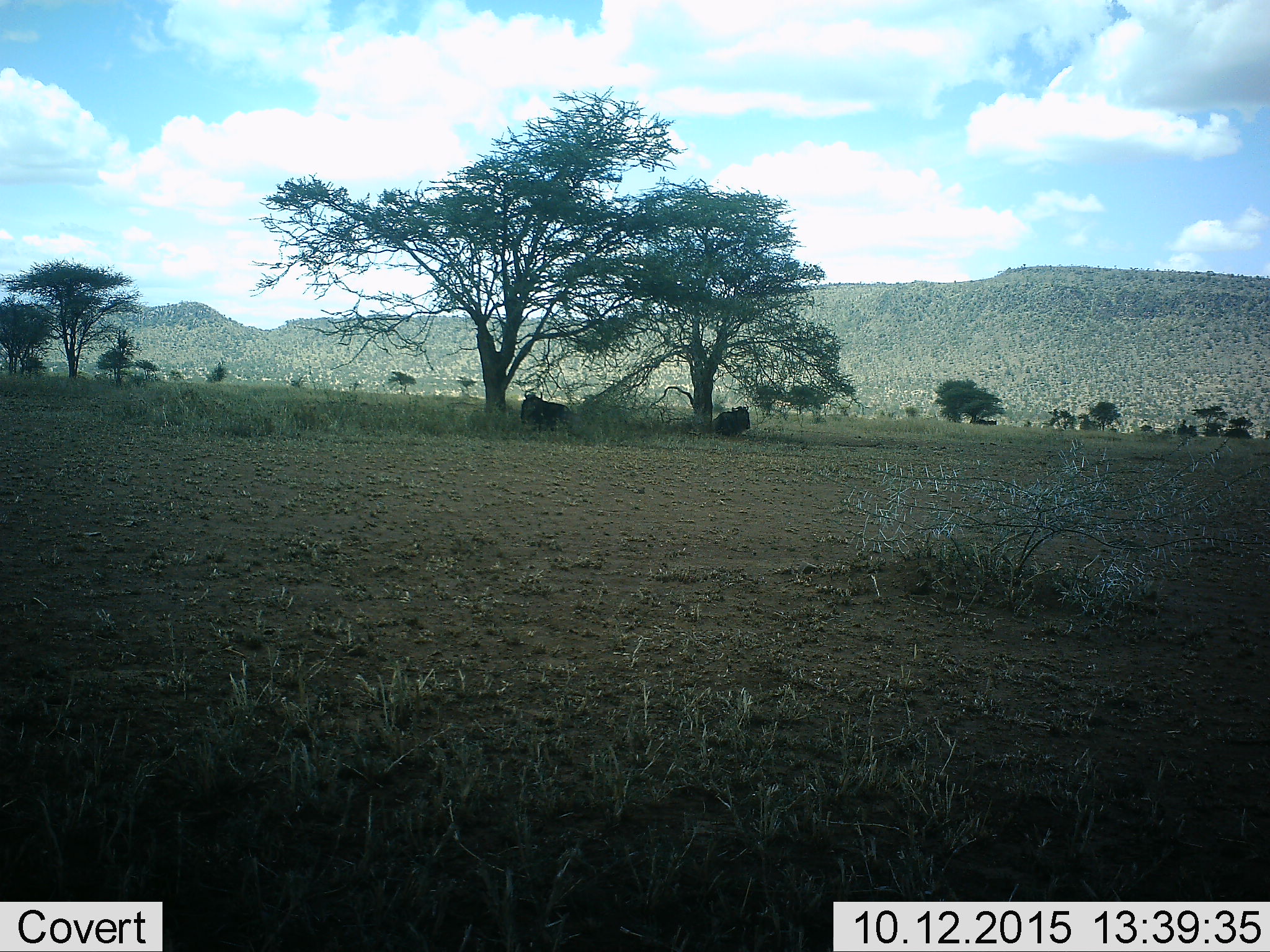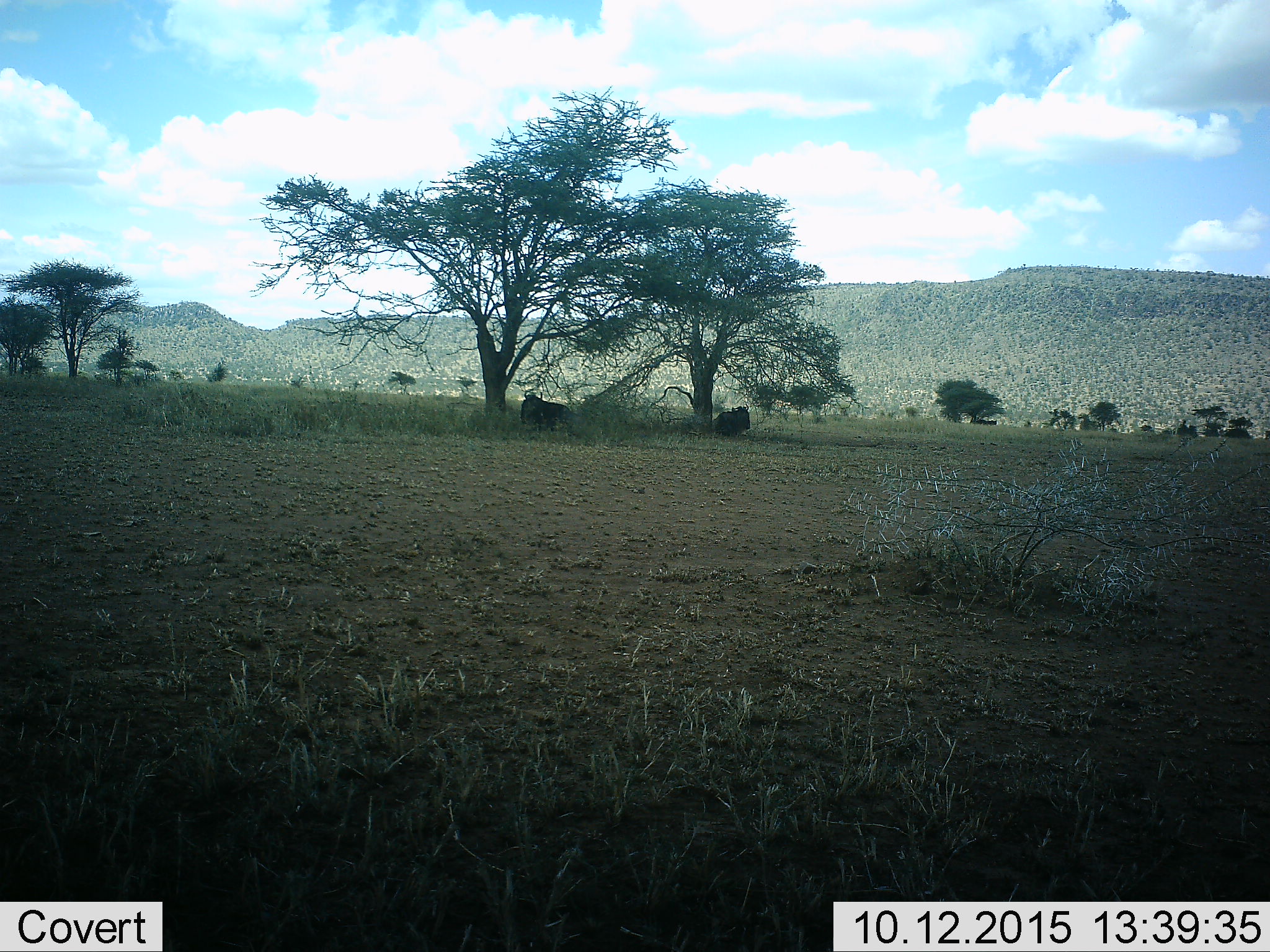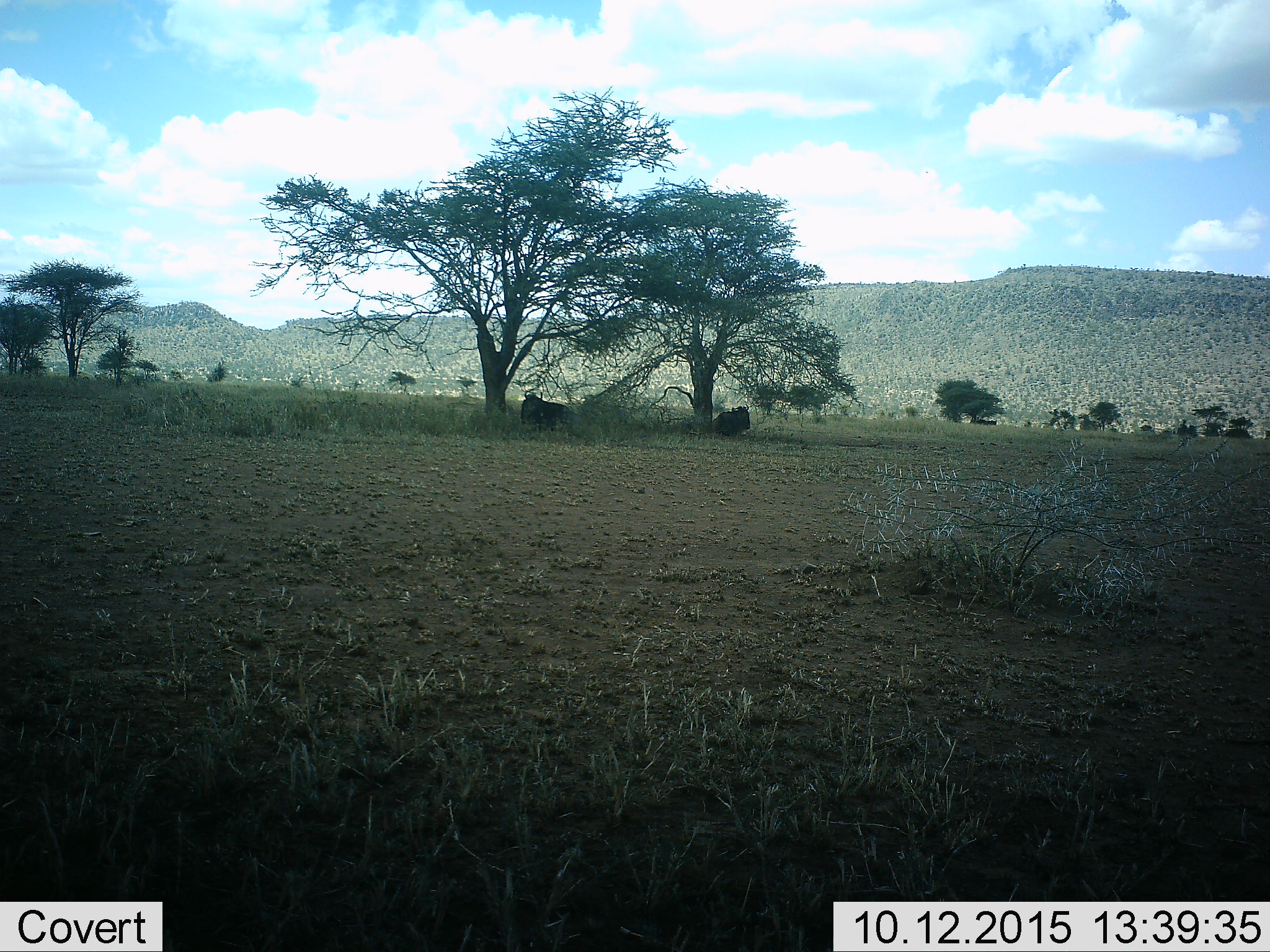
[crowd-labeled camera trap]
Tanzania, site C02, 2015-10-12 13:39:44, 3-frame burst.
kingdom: Animalia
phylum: Chordata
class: Mammalia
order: Artiodactyla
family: Bovidae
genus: Connochaetes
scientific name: Connochaetes taurinus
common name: blue wildebeest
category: wildebeest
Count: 2.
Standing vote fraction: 7%.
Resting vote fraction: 100%.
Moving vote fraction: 0%.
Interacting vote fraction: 0%.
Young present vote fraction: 0%.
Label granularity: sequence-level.